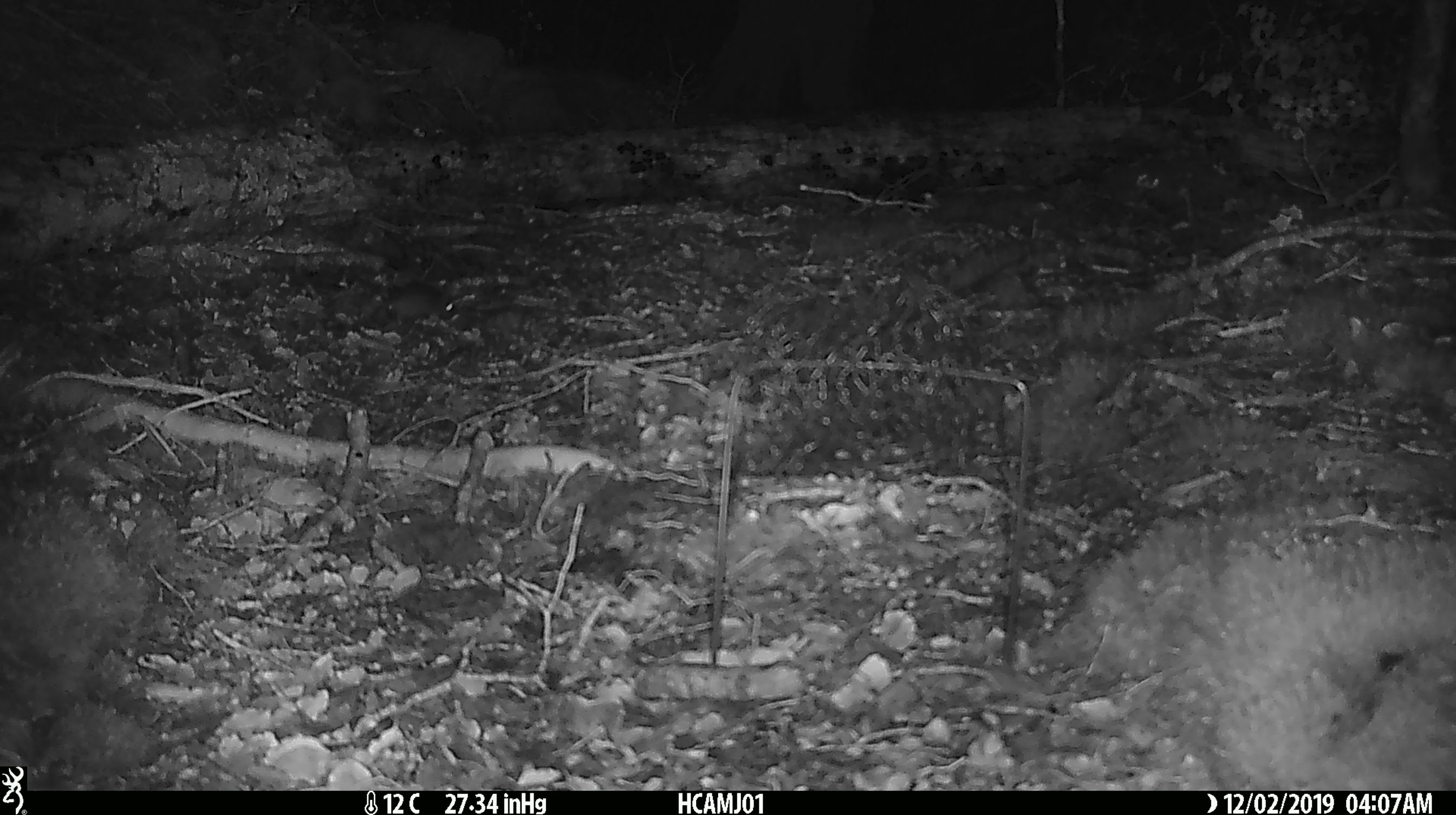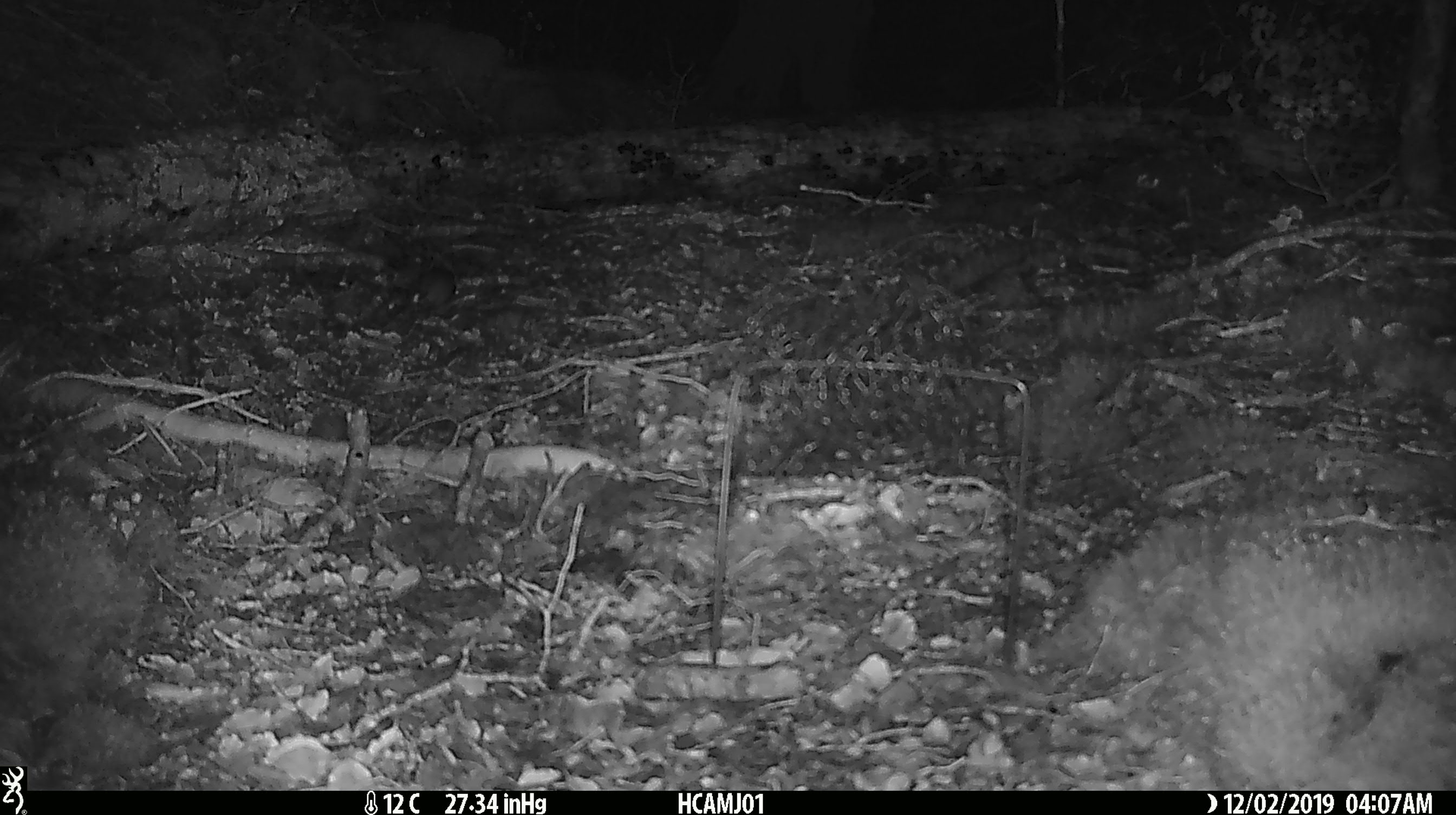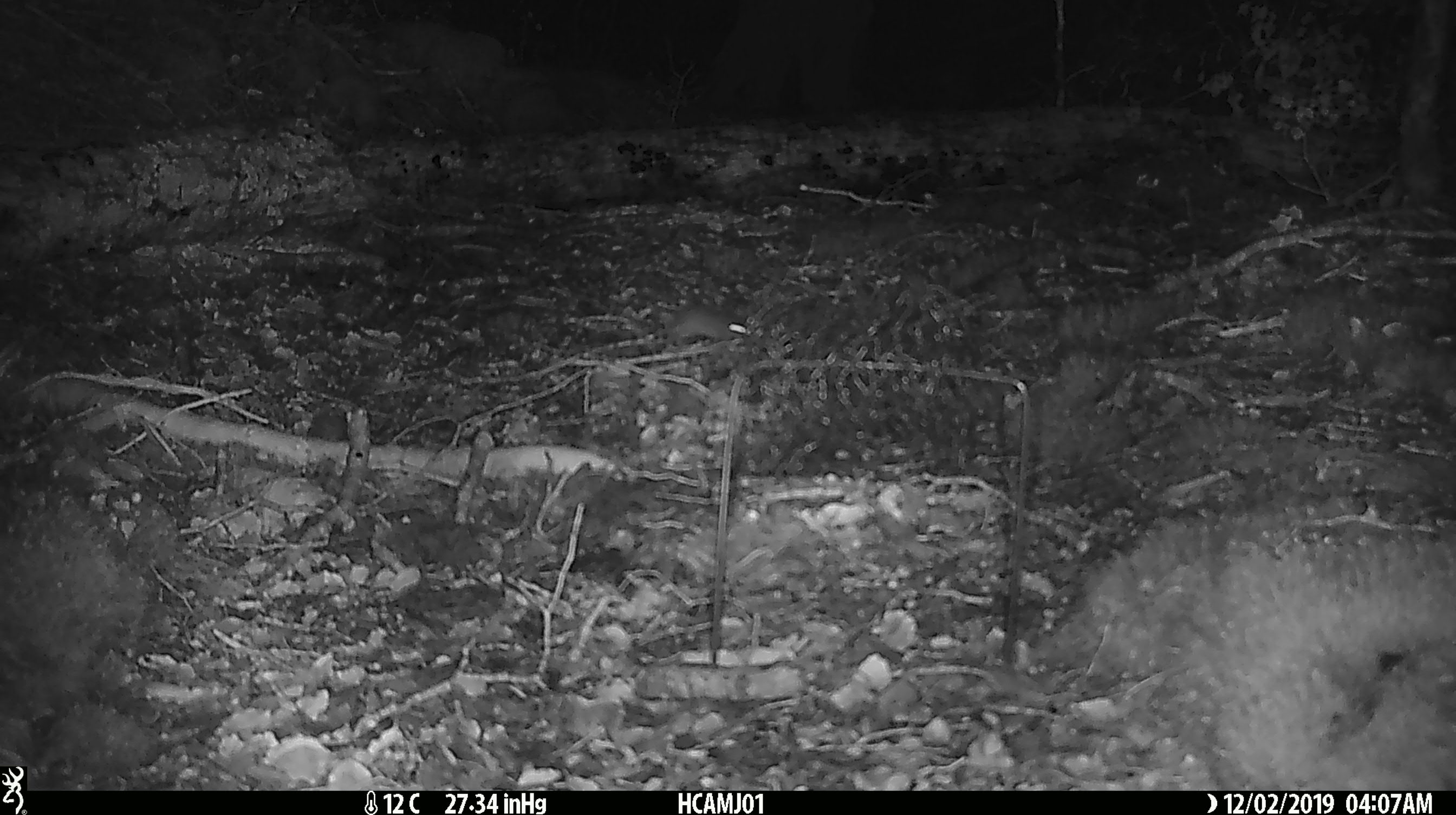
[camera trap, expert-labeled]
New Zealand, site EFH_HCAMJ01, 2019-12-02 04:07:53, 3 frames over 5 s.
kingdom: Animalia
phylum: Chordata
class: Mammalia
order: Rodentia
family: Muridae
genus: Mus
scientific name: Mus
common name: mouse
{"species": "mouse (Mus)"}